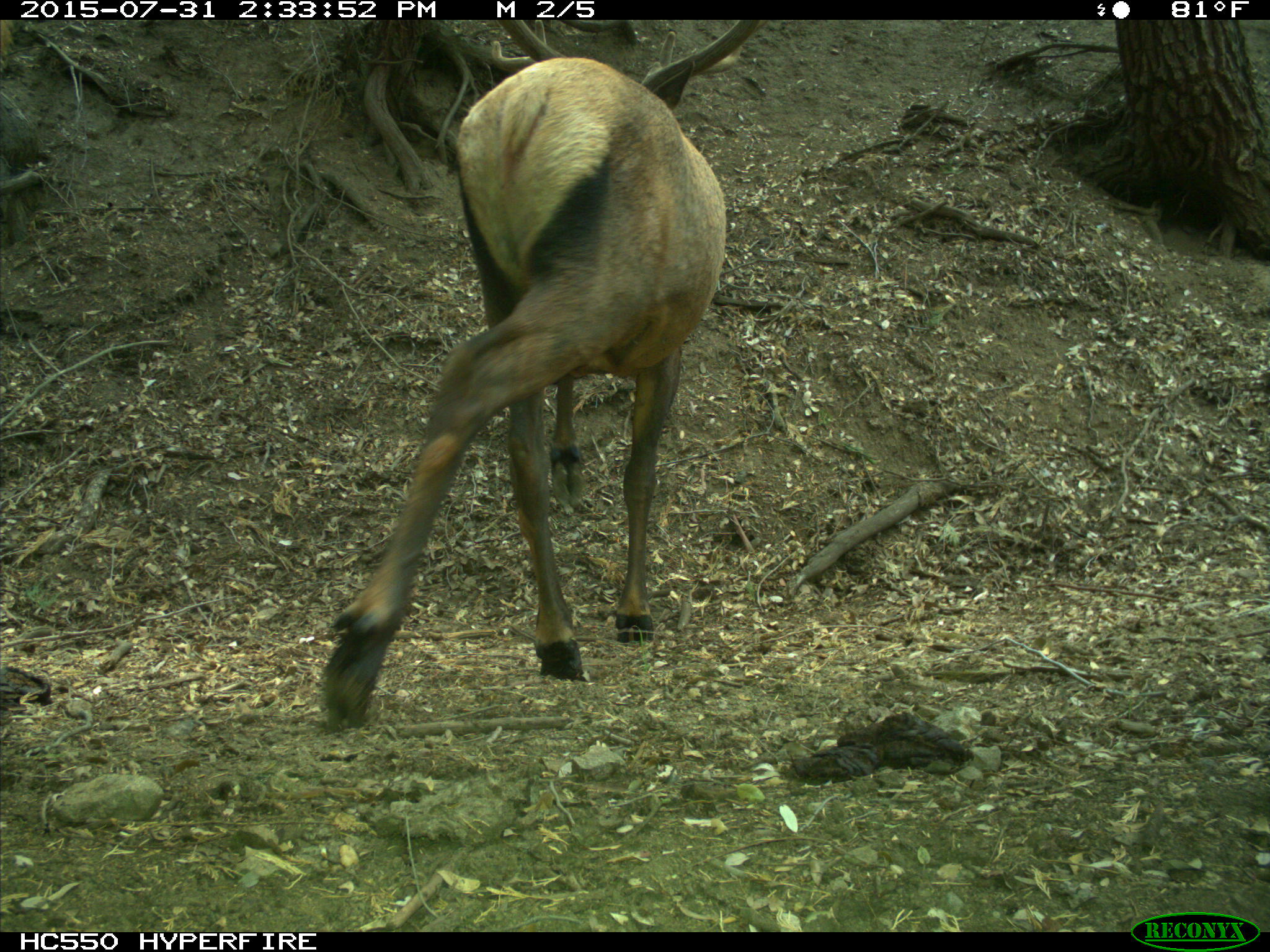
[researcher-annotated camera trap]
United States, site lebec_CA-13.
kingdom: Animalia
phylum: Chordata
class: Mammalia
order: Artiodactyla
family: Cervidae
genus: Cervus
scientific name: Cervus canadensis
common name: elk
Cervus canadensis (elk).